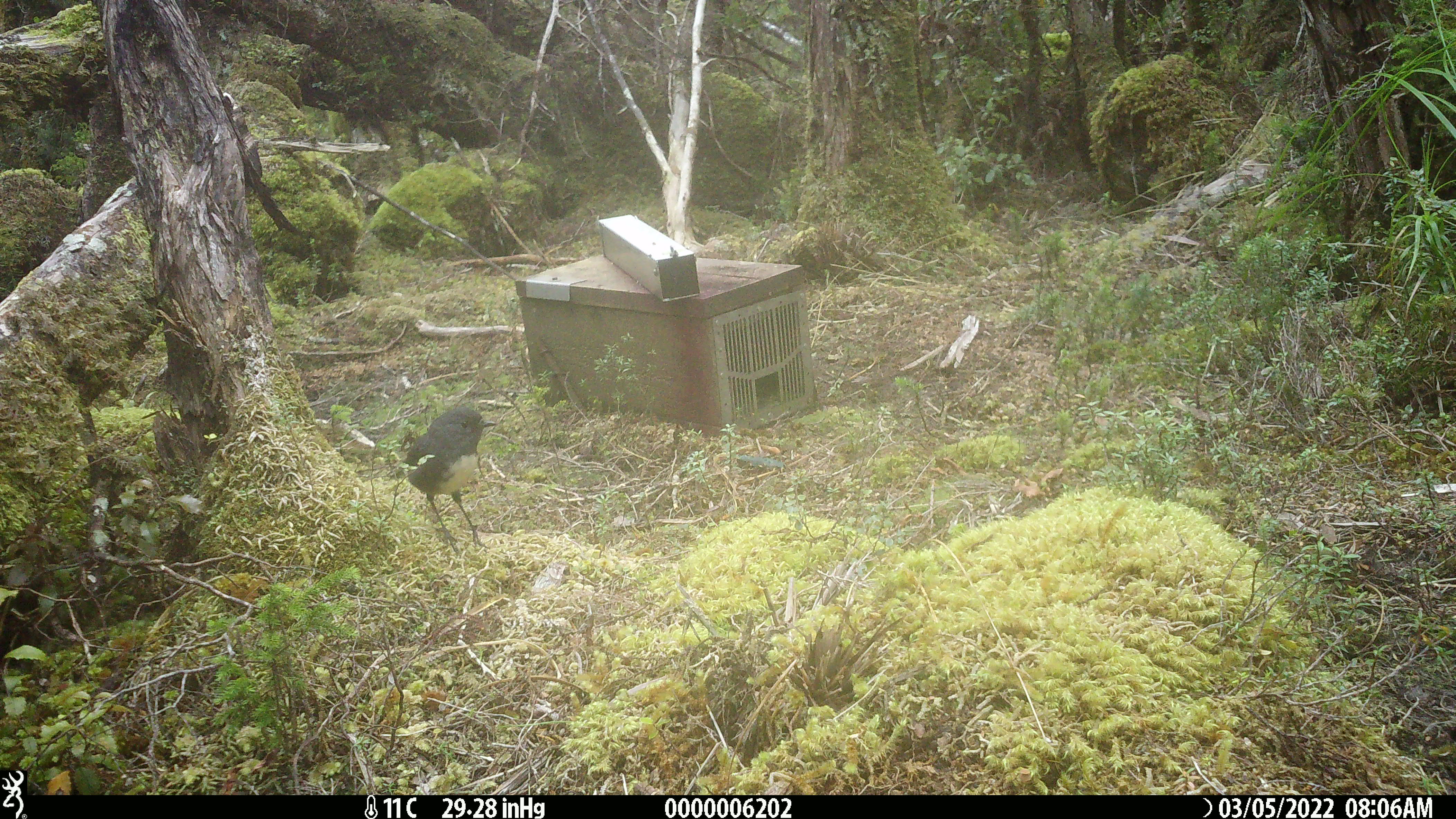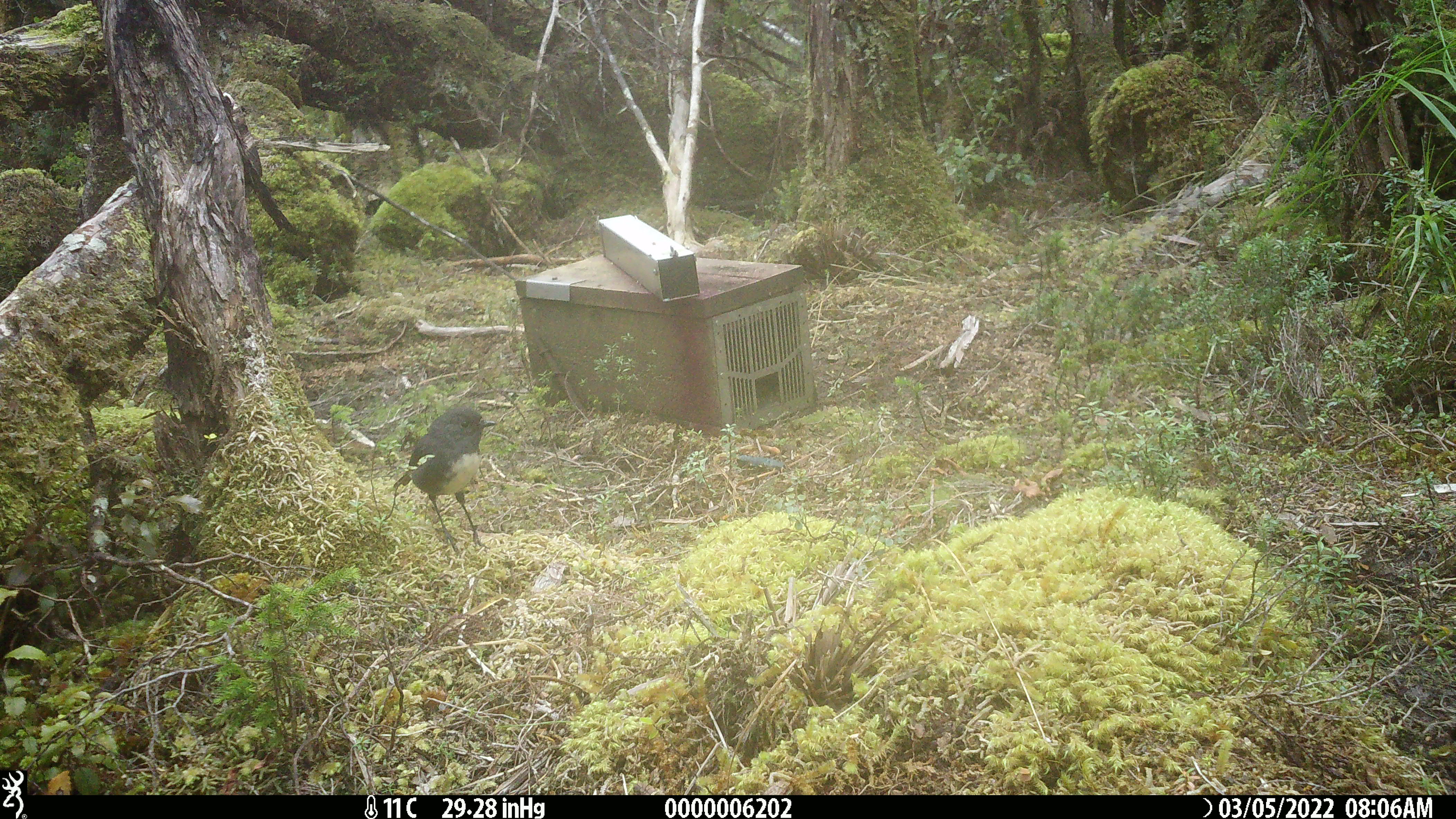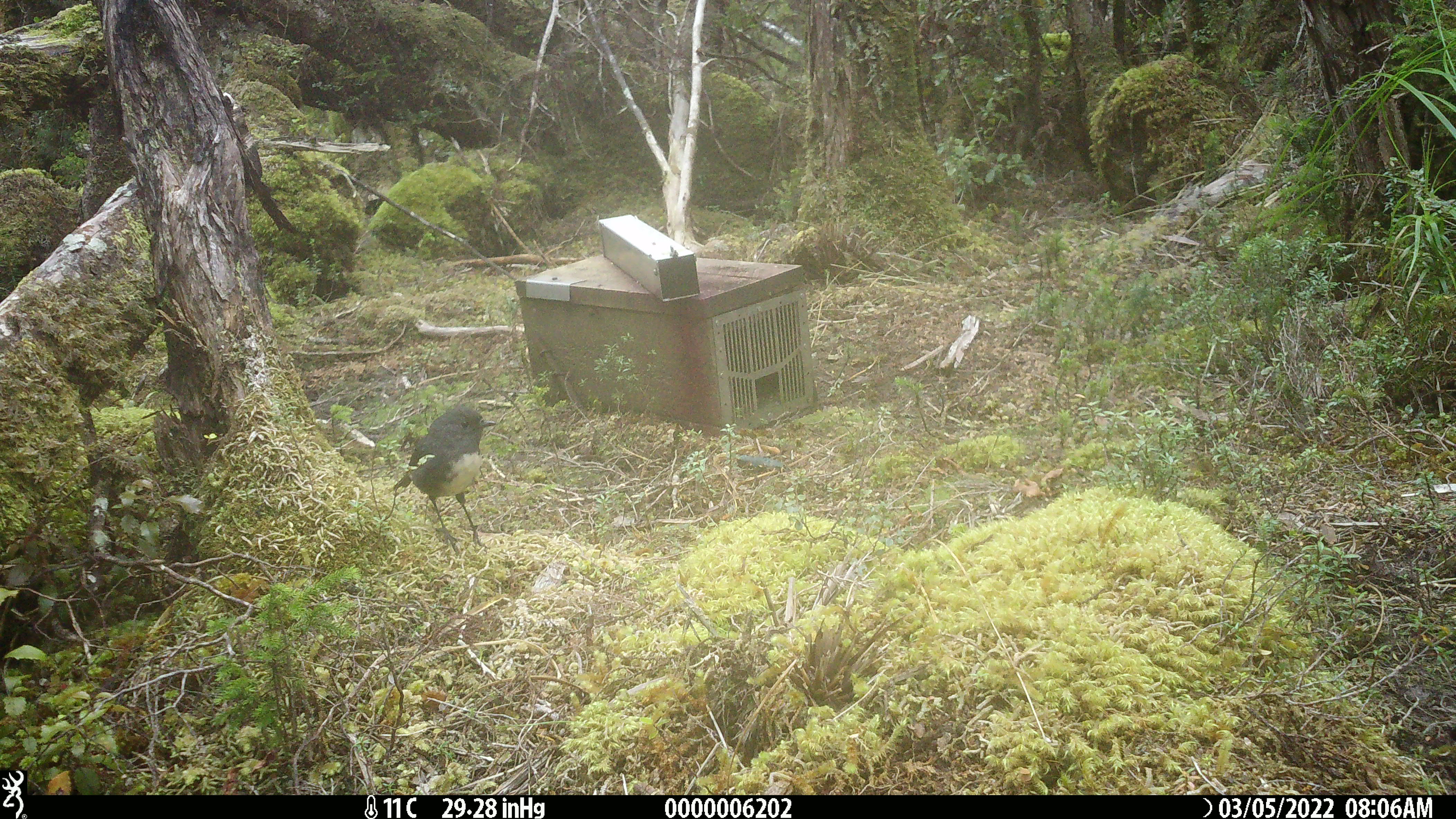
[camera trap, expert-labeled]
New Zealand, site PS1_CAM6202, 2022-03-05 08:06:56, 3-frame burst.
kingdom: Animalia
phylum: Chordata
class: Aves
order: Passeriformes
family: Petroicidae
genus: Petroica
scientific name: Petroica australis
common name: new zealand robin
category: robin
Robin (new zealand robin) (Petroica australis).